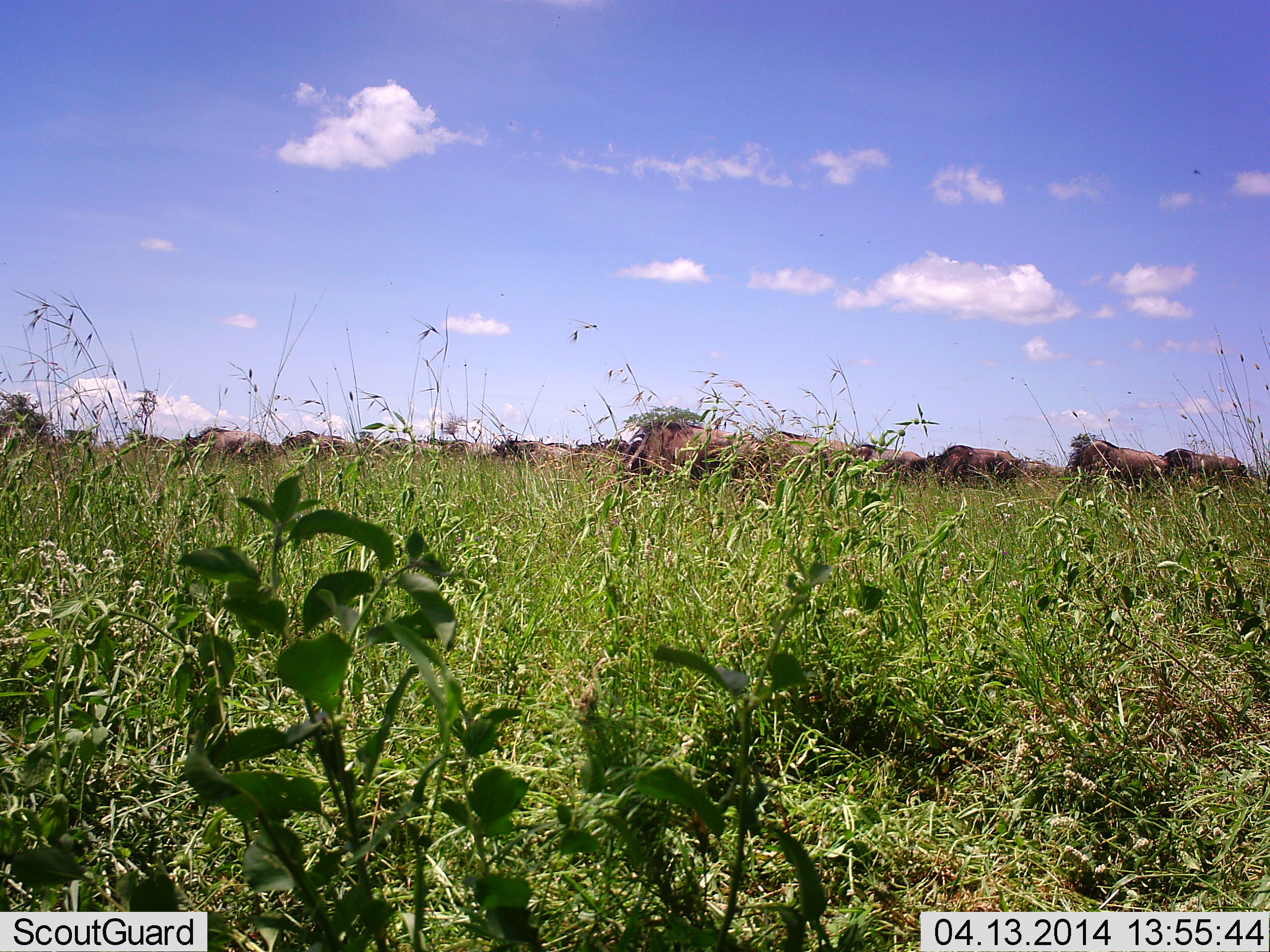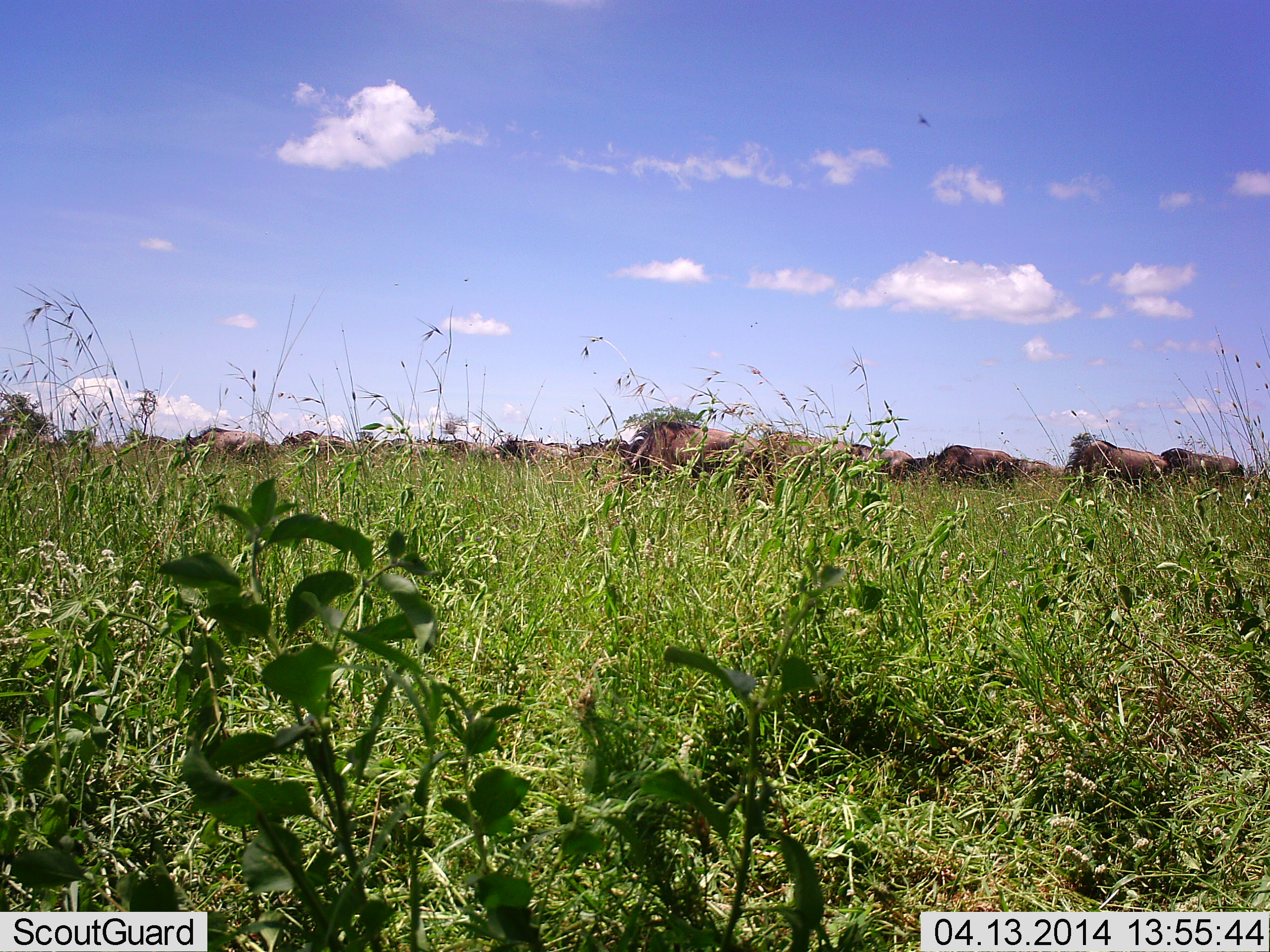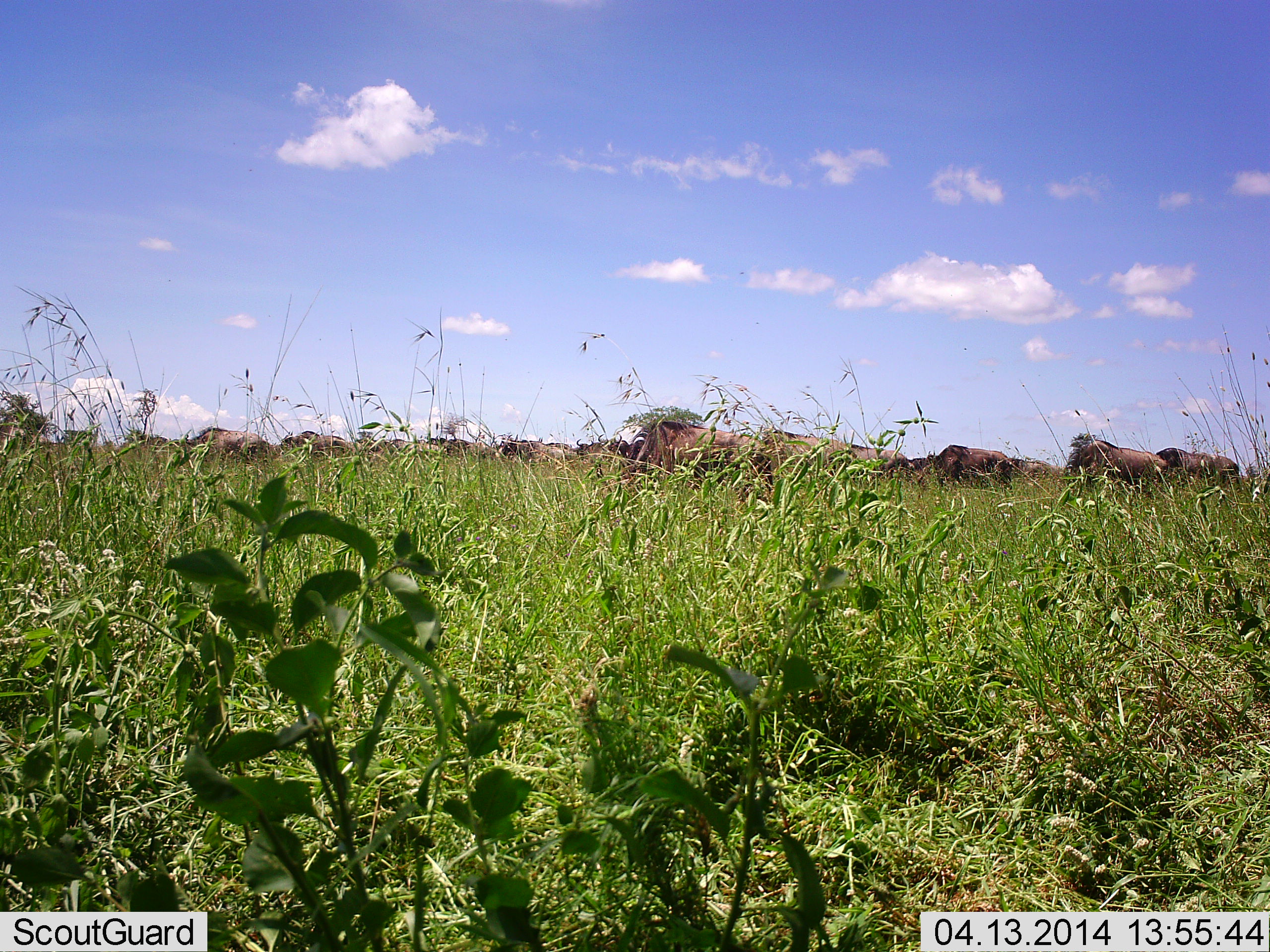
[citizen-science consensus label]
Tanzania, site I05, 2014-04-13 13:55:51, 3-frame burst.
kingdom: Animalia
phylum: Chordata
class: Mammalia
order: Artiodactyla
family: Bovidae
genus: Connochaetes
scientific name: Connochaetes taurinus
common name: blue wildebeest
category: wildebeest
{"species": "wildebeest (blue wildebeest) (Connochaetes taurinus)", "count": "11-50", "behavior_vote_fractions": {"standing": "54%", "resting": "5%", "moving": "15%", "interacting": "0%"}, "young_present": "0%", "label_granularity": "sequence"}